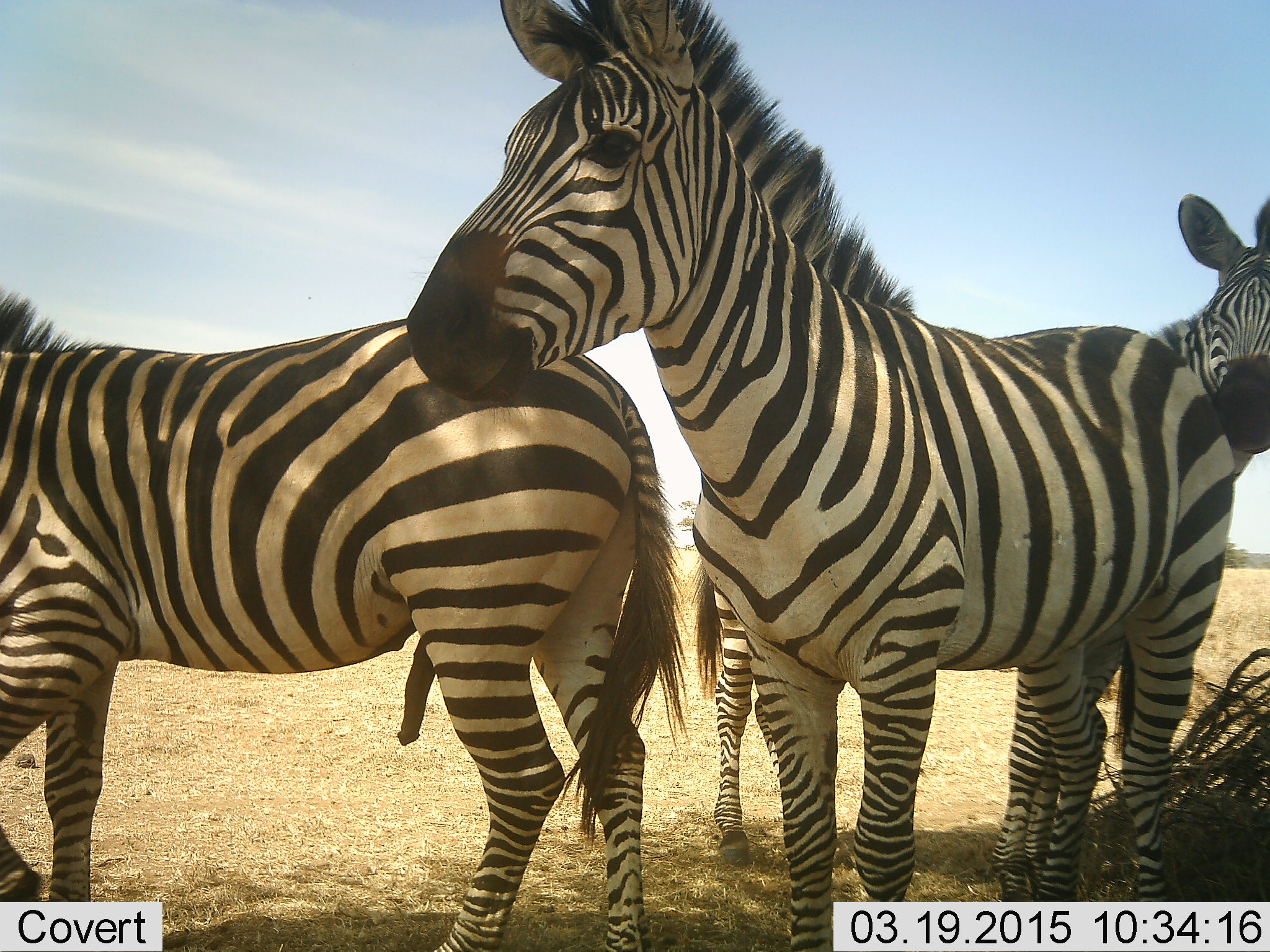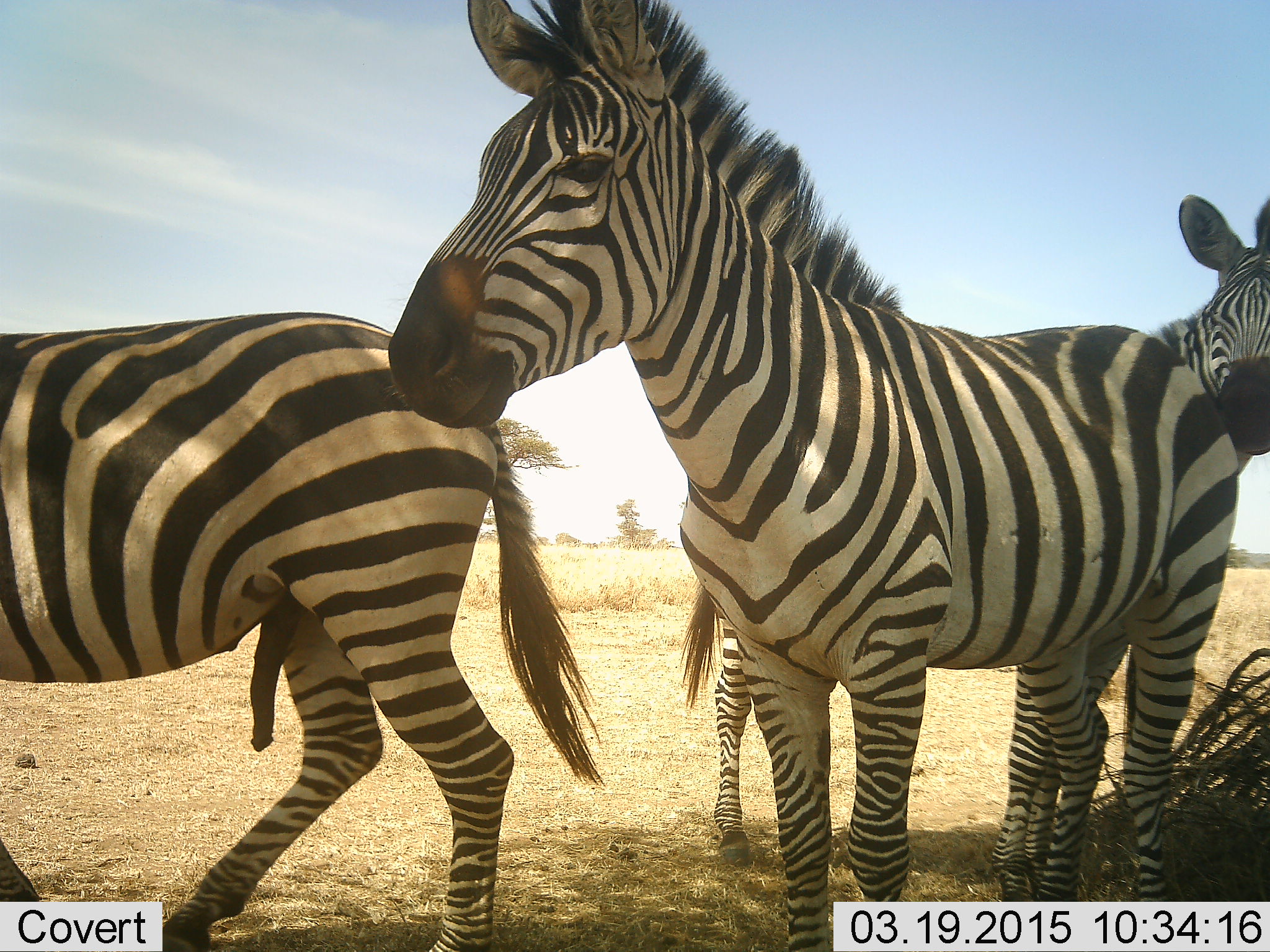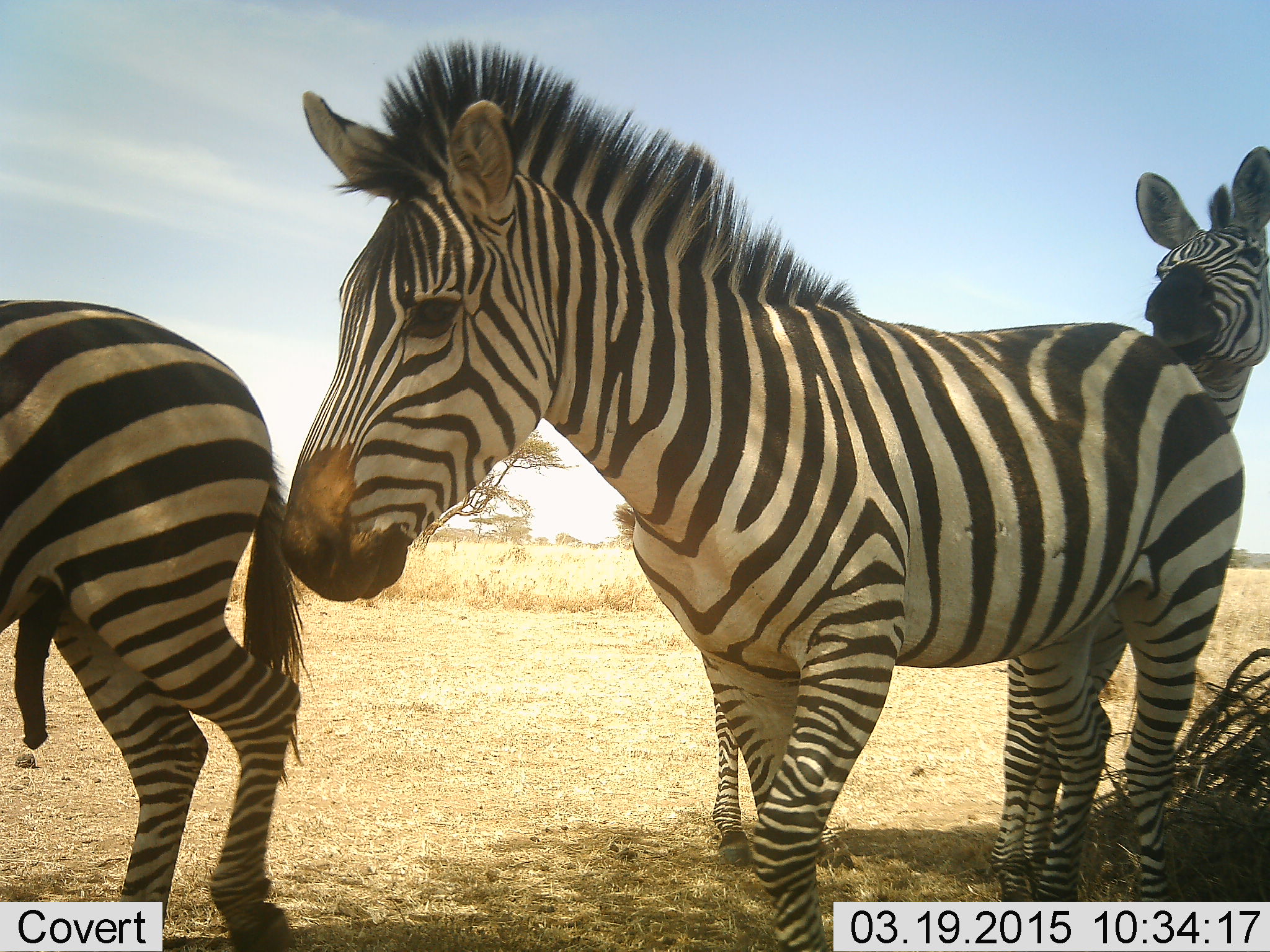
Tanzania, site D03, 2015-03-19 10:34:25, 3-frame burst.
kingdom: Animalia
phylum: Chordata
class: Mammalia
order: Perissodactyla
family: Equidae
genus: Equus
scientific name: Equus quagga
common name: plains zebra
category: zebra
Zebra (plains zebra) (Equus quagga), count 3. Behavior (volunteer vote fractions): standing 80%, resting 0%, moving 20%, interacting 20%. Young present (vote fraction): 0%. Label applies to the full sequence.